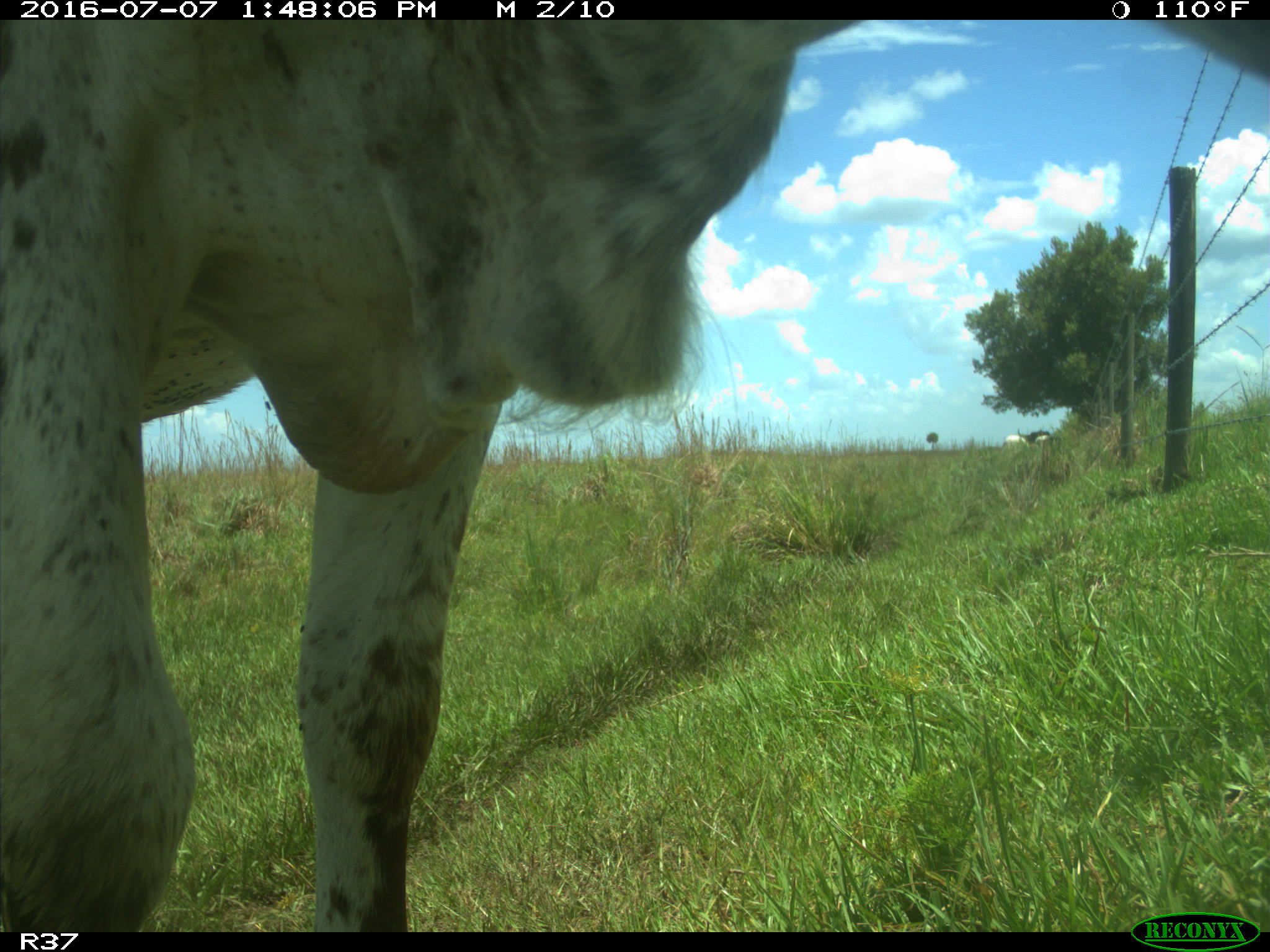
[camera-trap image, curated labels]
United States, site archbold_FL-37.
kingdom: Animalia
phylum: Chordata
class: Mammalia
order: Artiodactyla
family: Bovidae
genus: Bos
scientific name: Bos taurus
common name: domestic cow